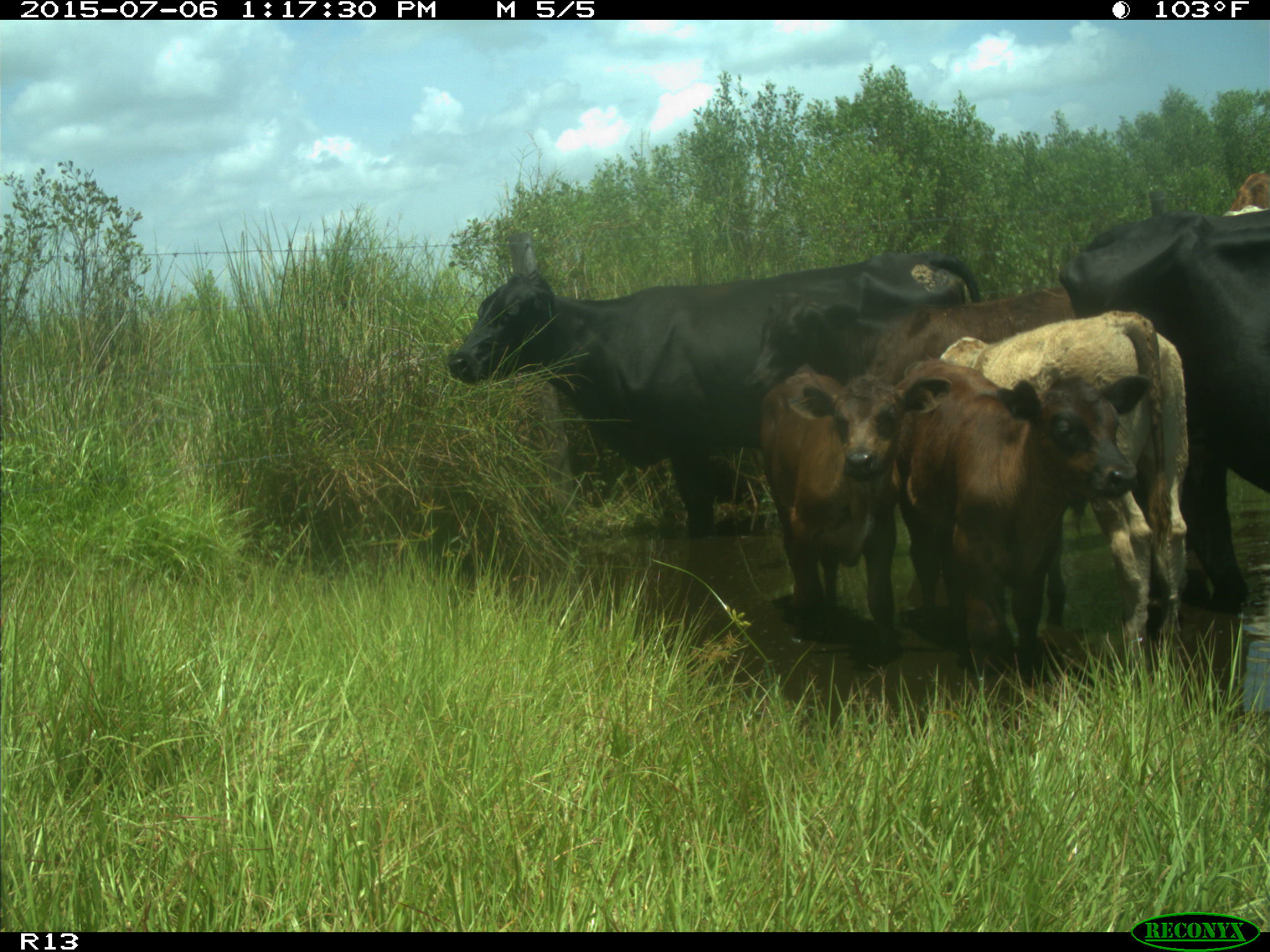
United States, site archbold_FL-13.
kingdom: Animalia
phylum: Chordata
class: Mammalia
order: Artiodactyla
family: Bovidae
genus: Bos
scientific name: Bos taurus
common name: domestic cow